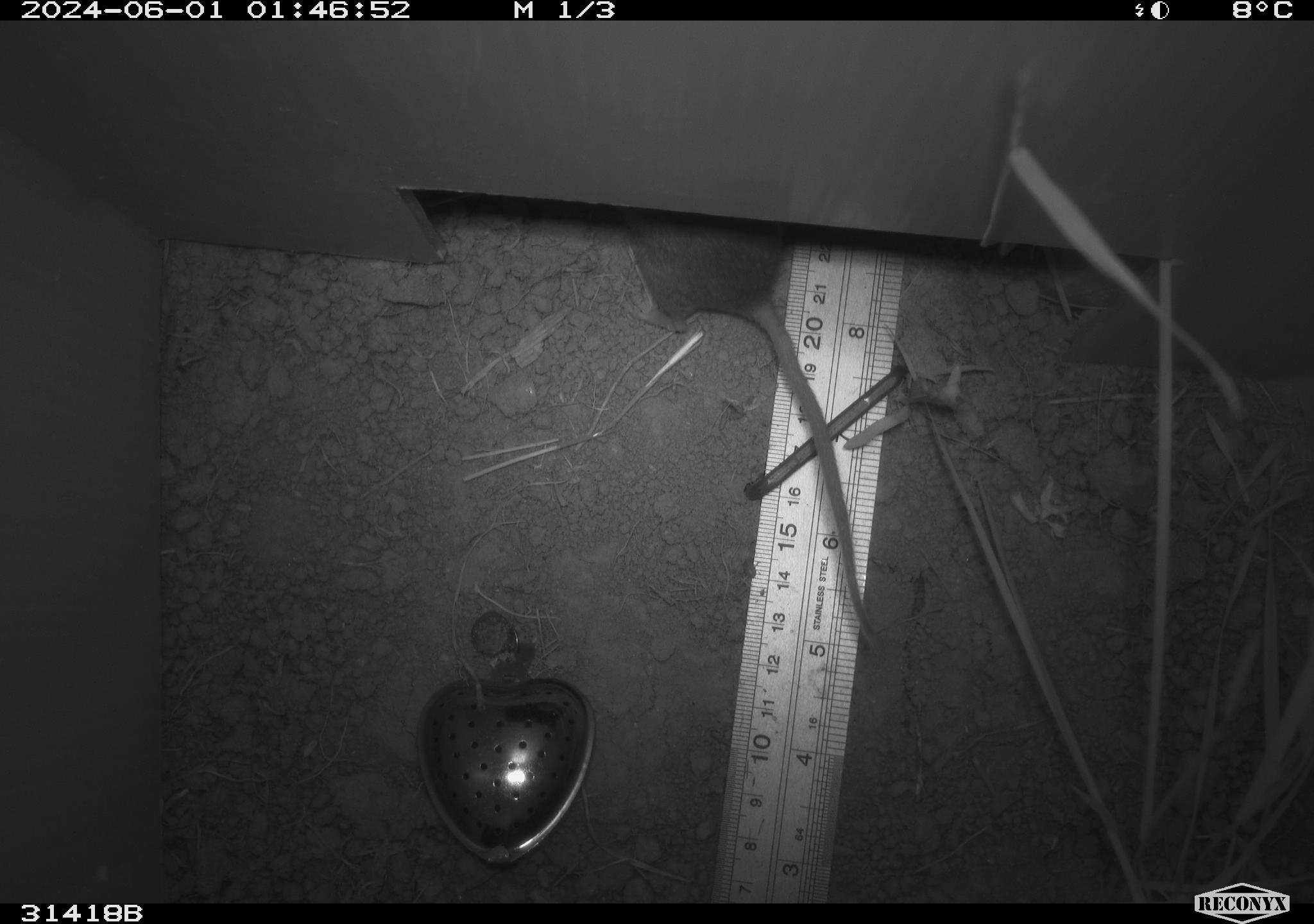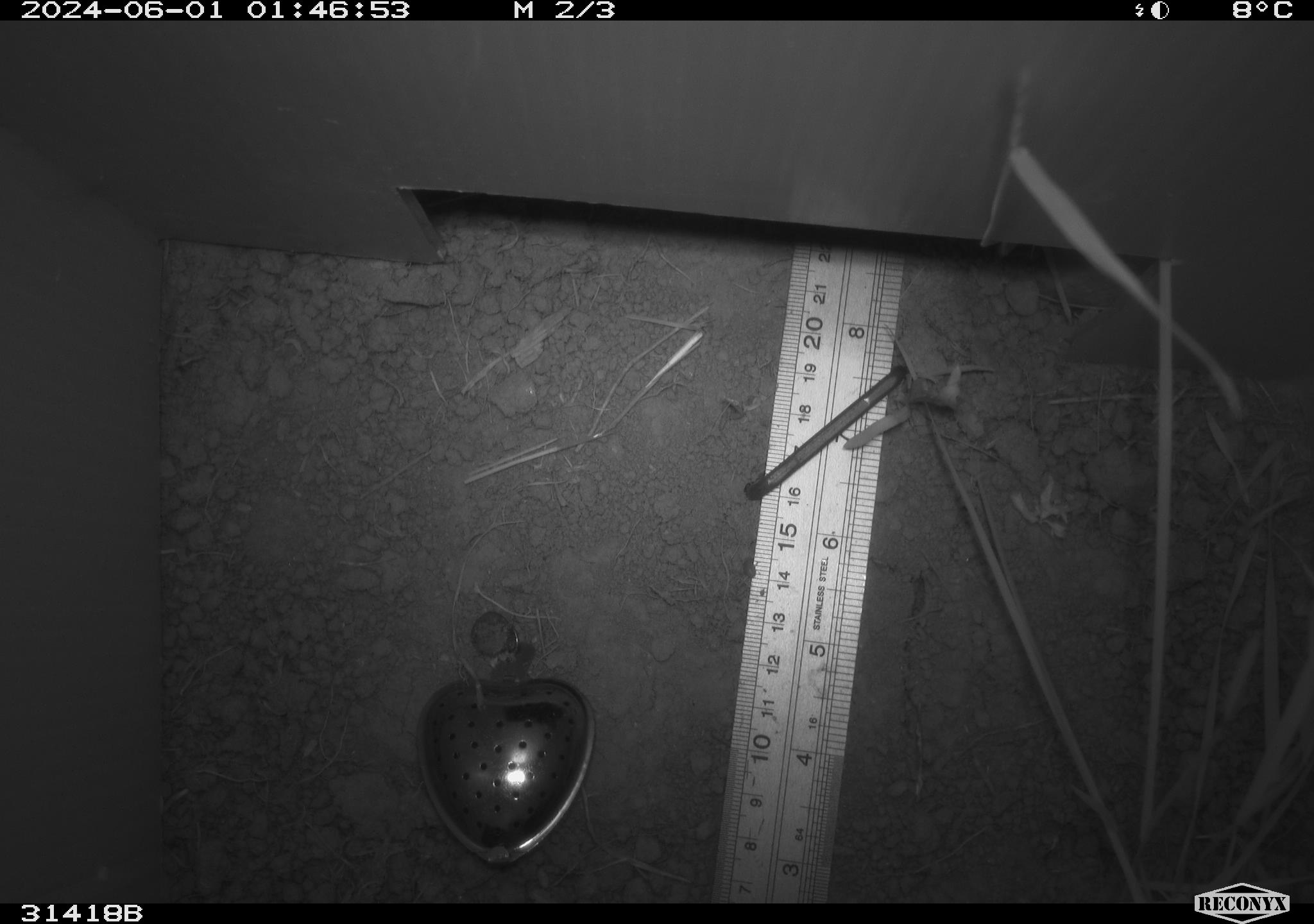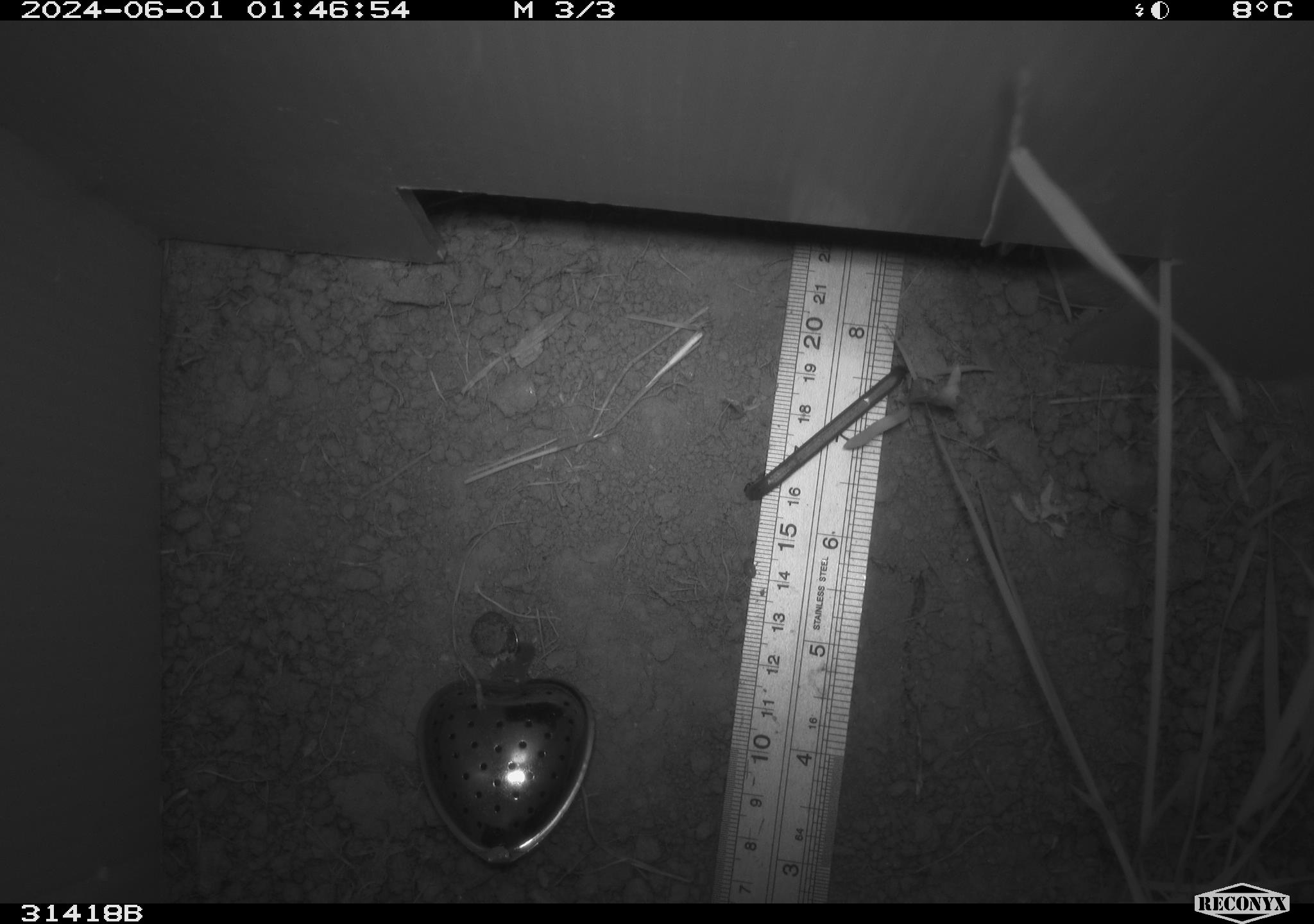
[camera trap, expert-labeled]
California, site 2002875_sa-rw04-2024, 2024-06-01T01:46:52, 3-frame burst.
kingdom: Animalia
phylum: Chordata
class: Mammalia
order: Rodentia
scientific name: Rodentia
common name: rodent